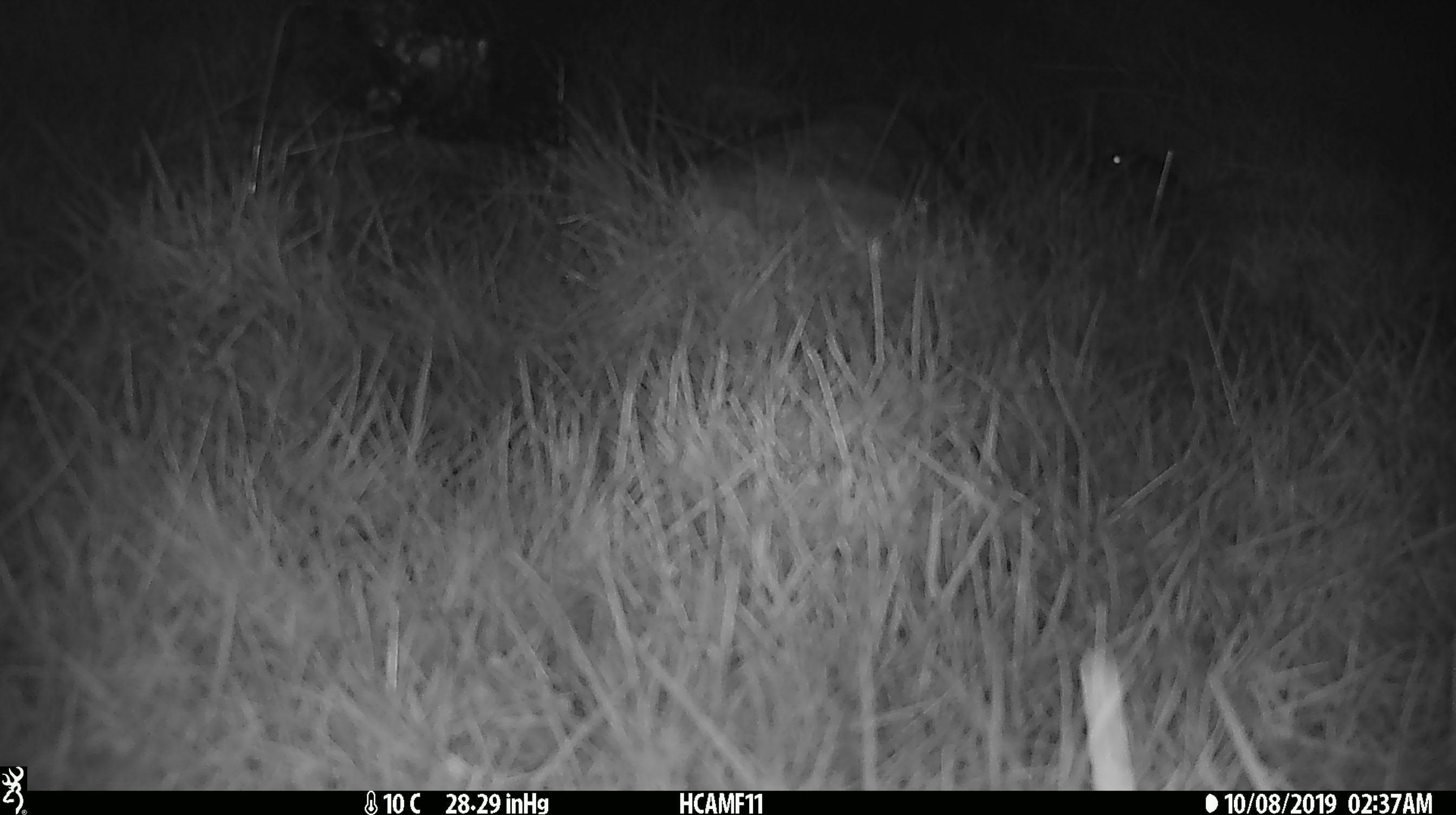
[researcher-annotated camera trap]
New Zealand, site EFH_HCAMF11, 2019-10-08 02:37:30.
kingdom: Animalia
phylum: Chordata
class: Mammalia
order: Rodentia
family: Muridae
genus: Mus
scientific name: Mus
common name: mouse